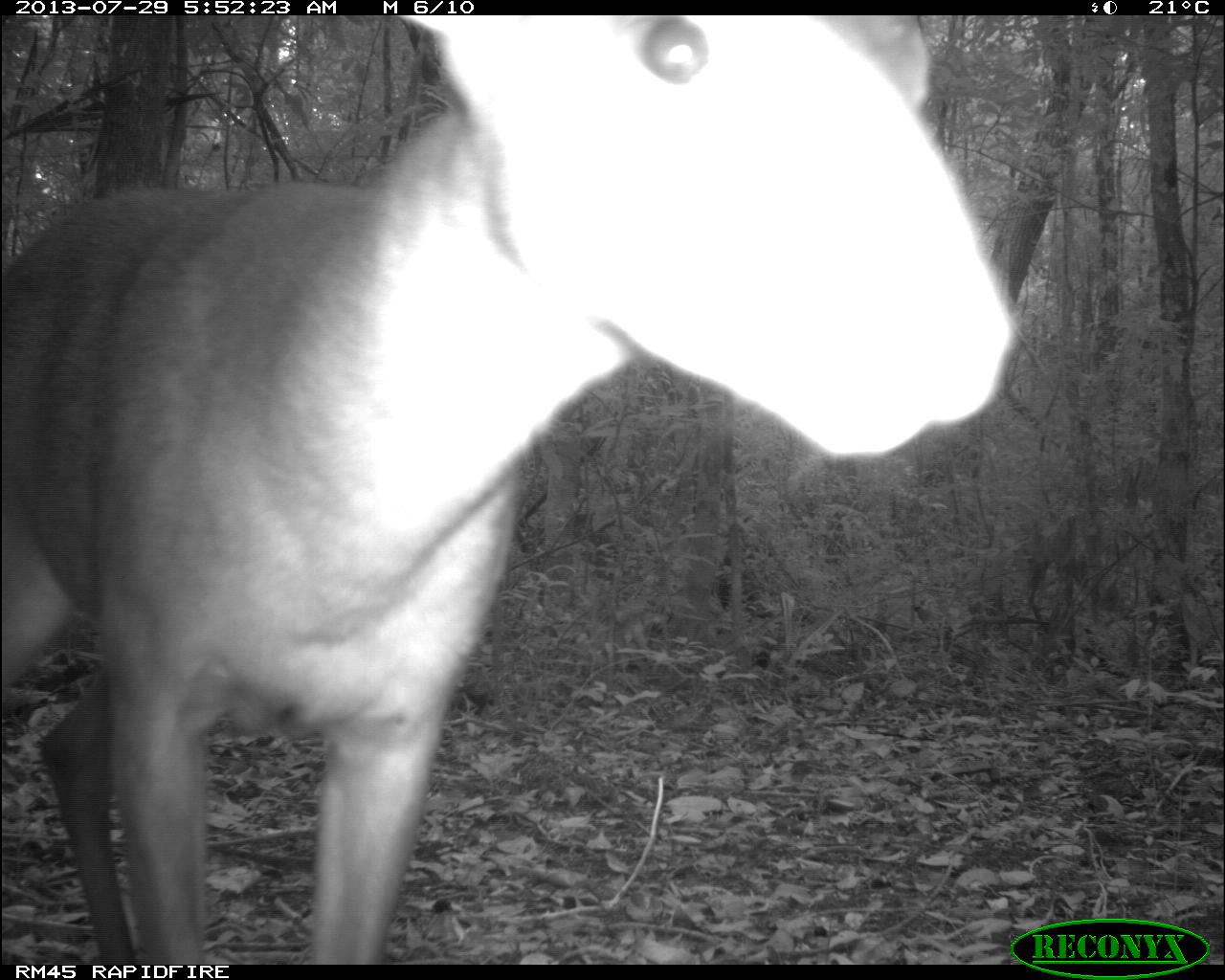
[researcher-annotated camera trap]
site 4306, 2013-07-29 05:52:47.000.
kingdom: Animalia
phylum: Chordata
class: Mammalia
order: Artiodactyla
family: Cervidae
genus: Mazama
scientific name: Mazama temama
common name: central american red brocket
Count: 1.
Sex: male.